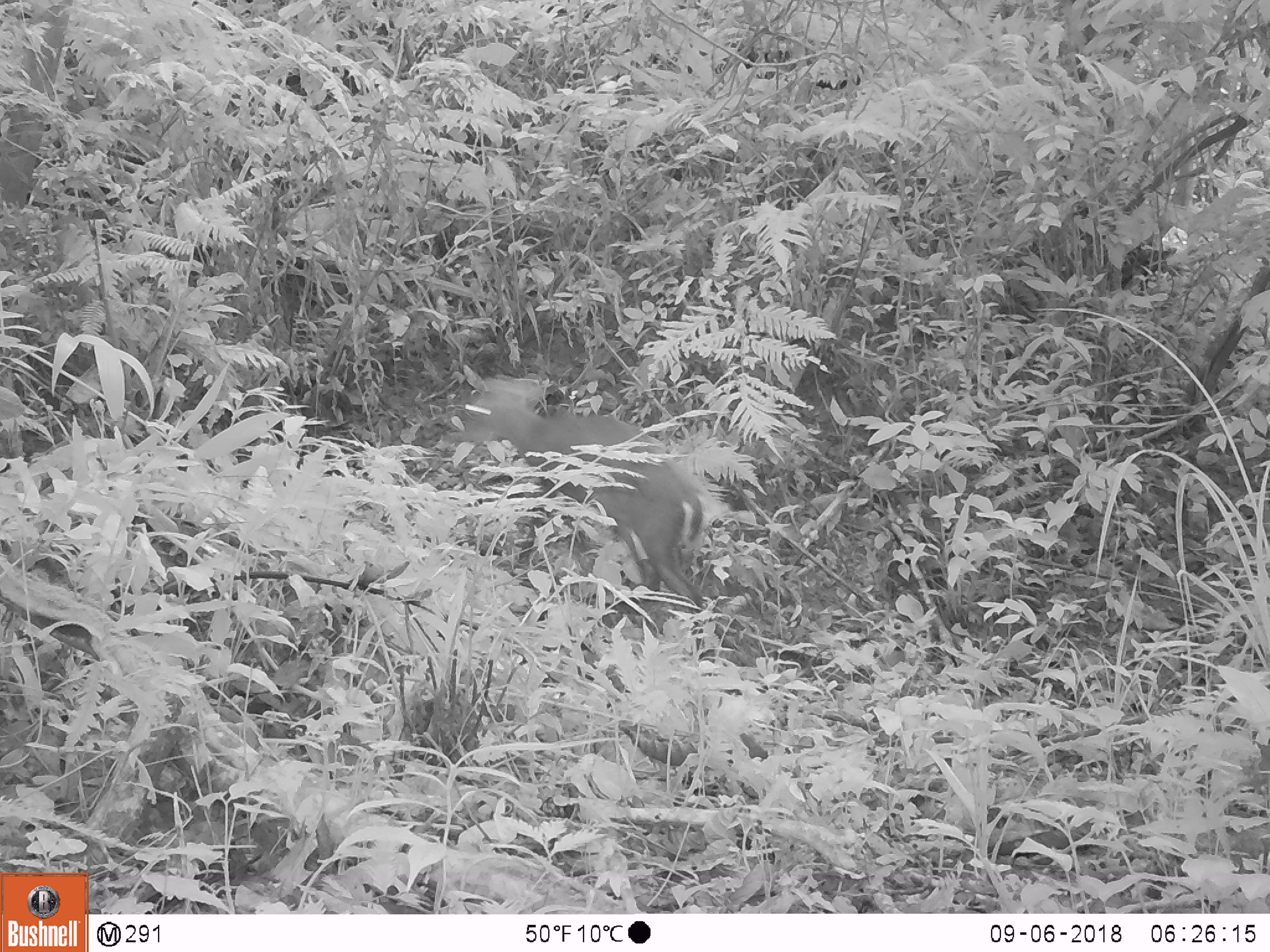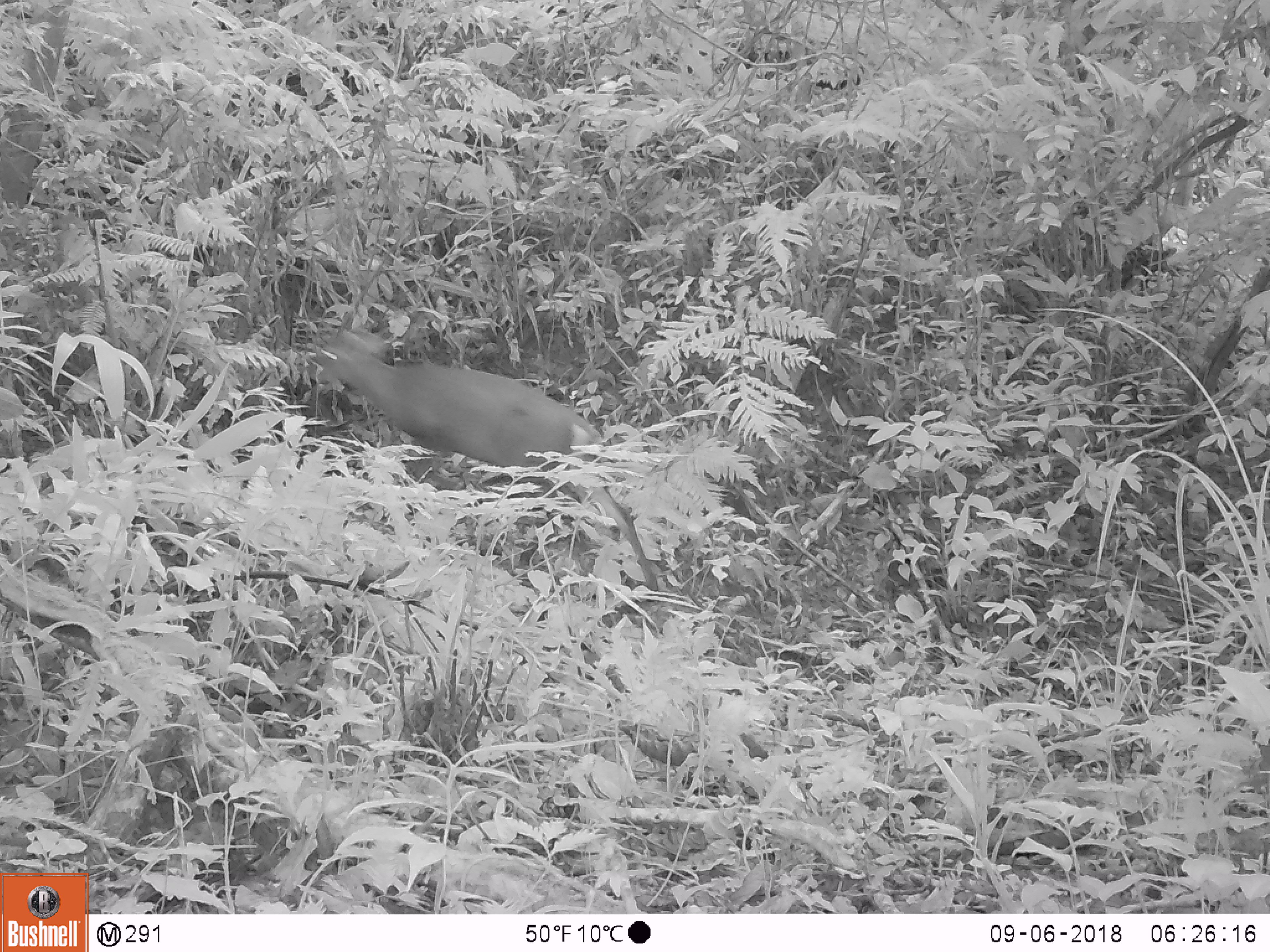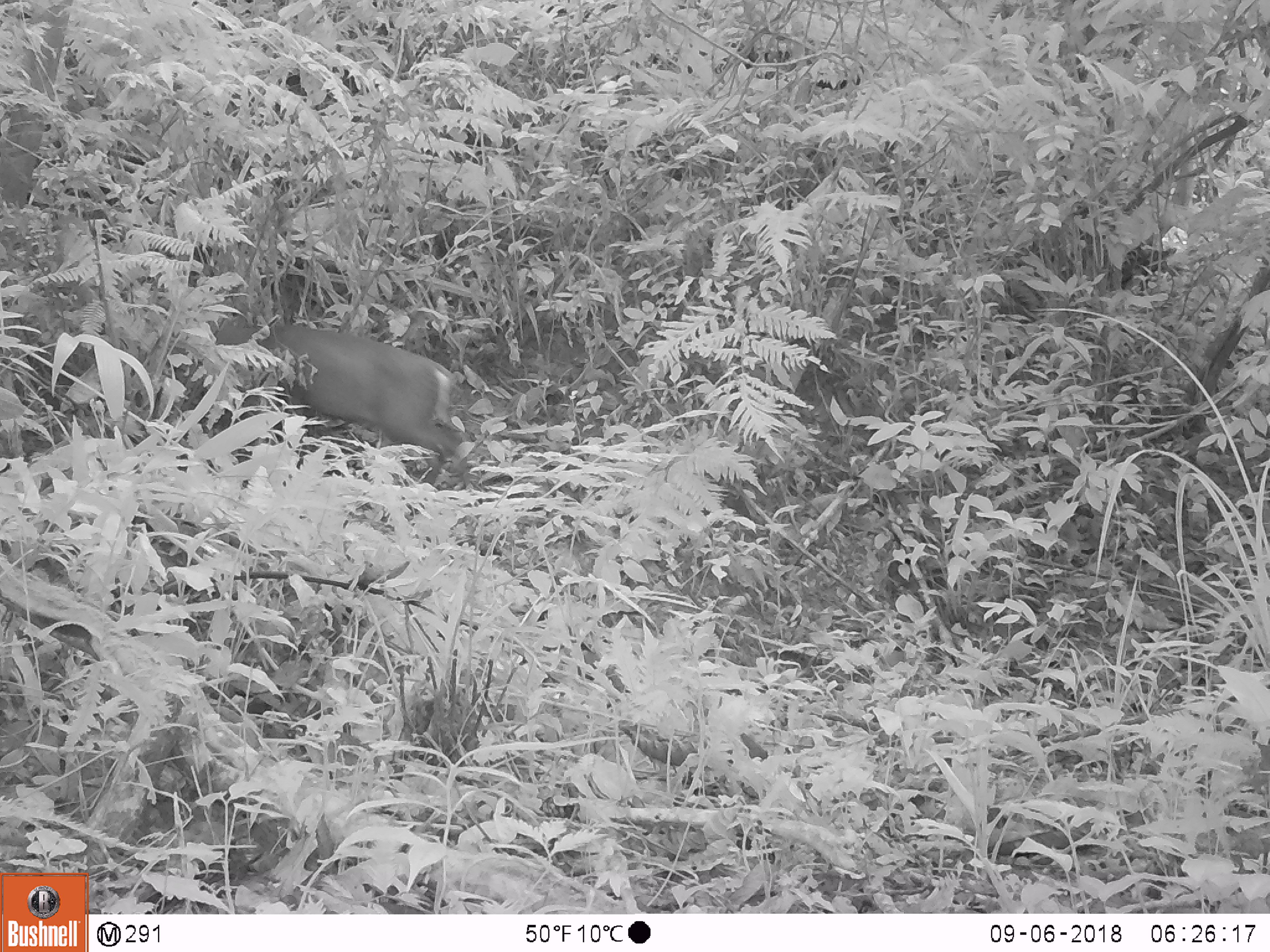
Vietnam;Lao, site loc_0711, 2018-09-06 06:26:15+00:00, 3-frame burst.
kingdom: Animalia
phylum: Chordata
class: Mammalia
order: Artiodactyla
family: Cervidae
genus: Muntiacus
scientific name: Muntiacus rooseveltorum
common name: roosevelt's muntjac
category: roosevelts muntjac group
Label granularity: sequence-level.